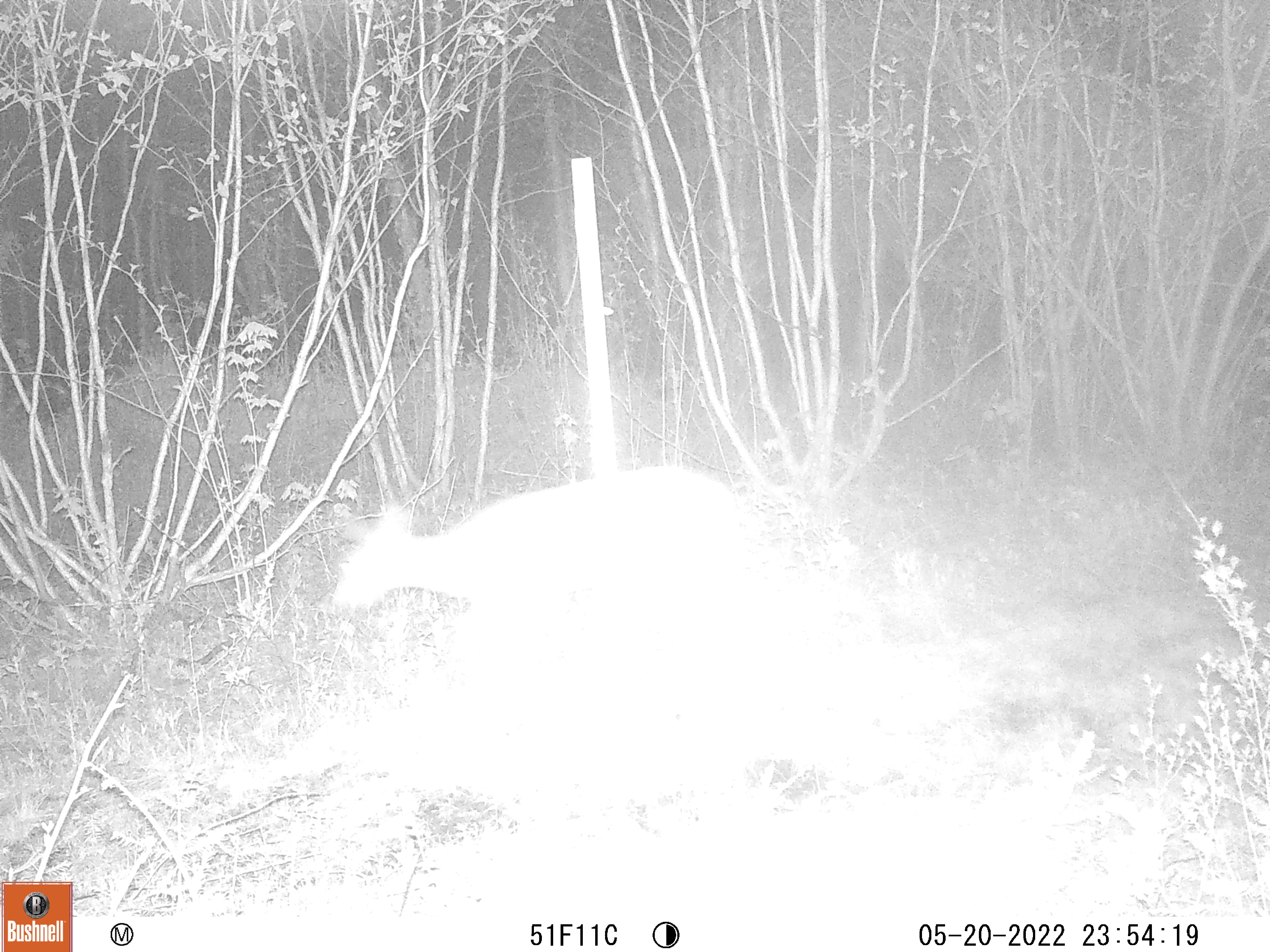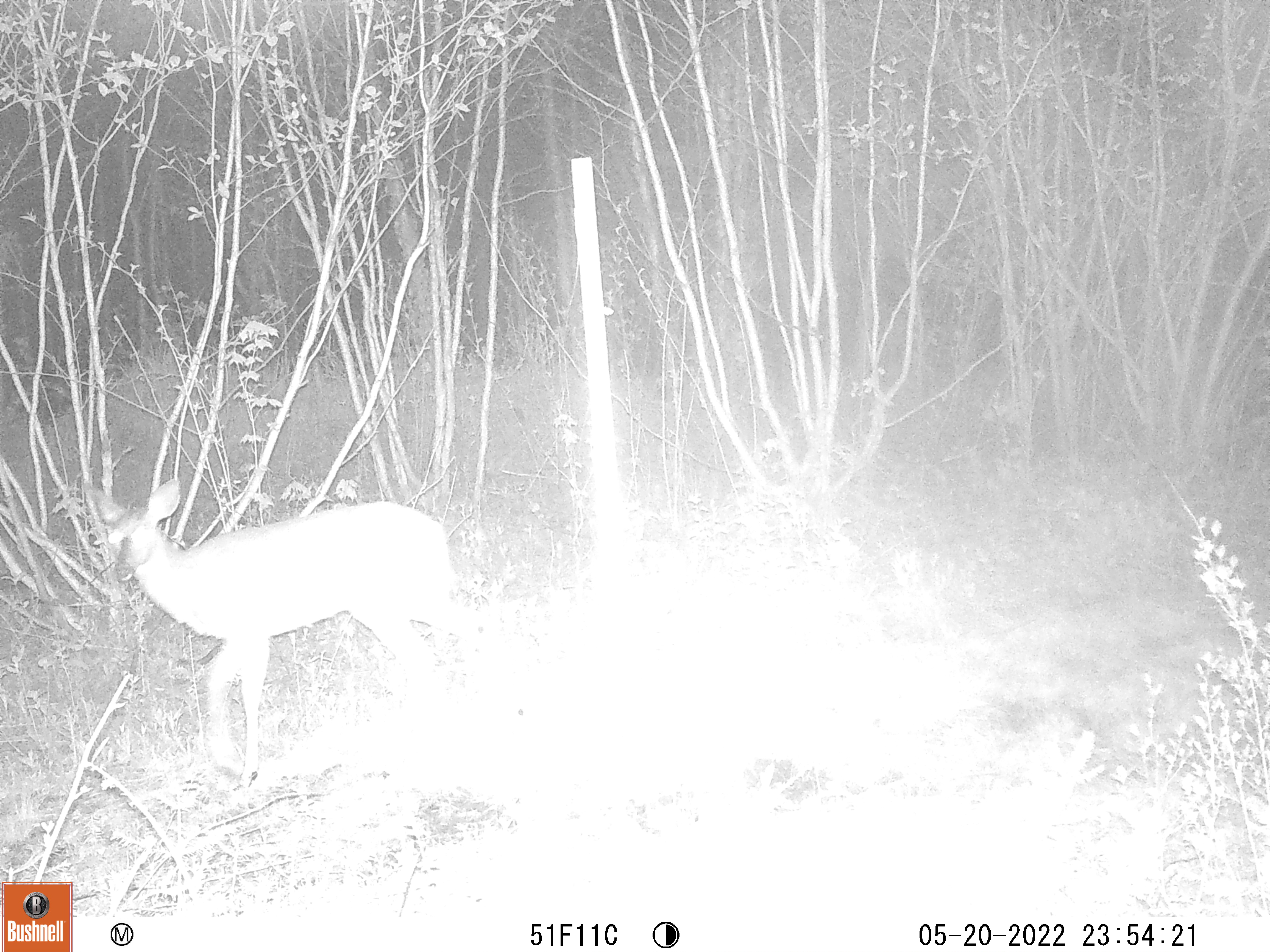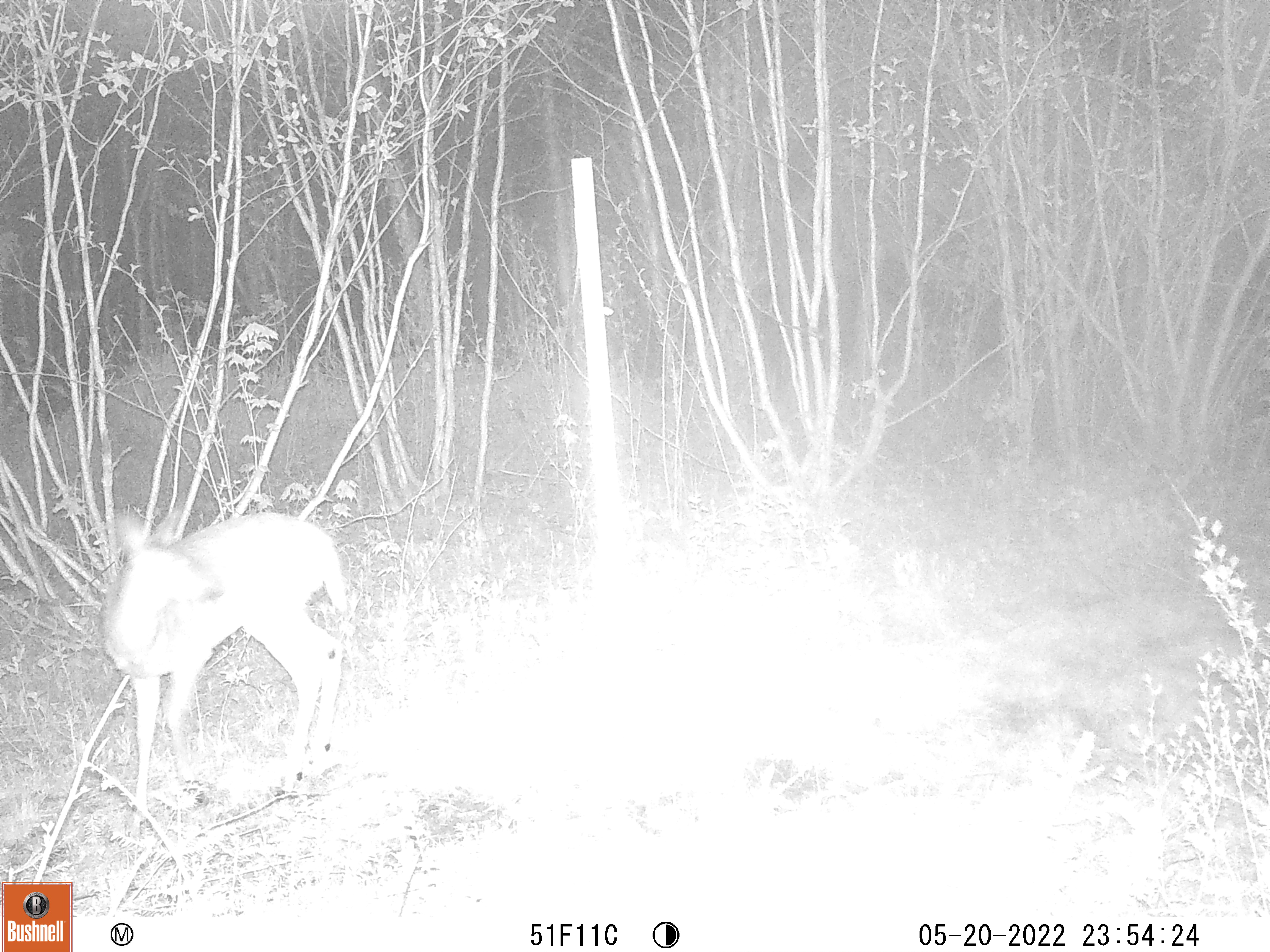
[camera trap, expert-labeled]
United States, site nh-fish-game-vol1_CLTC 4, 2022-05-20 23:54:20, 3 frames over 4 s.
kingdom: Animalia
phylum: Chordata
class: Mammalia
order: Artiodactyla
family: Cervidae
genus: Odocoileus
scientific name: Odocoileus virginianus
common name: white-tailed deer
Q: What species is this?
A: White-tailed deer (Odocoileus virginianus).